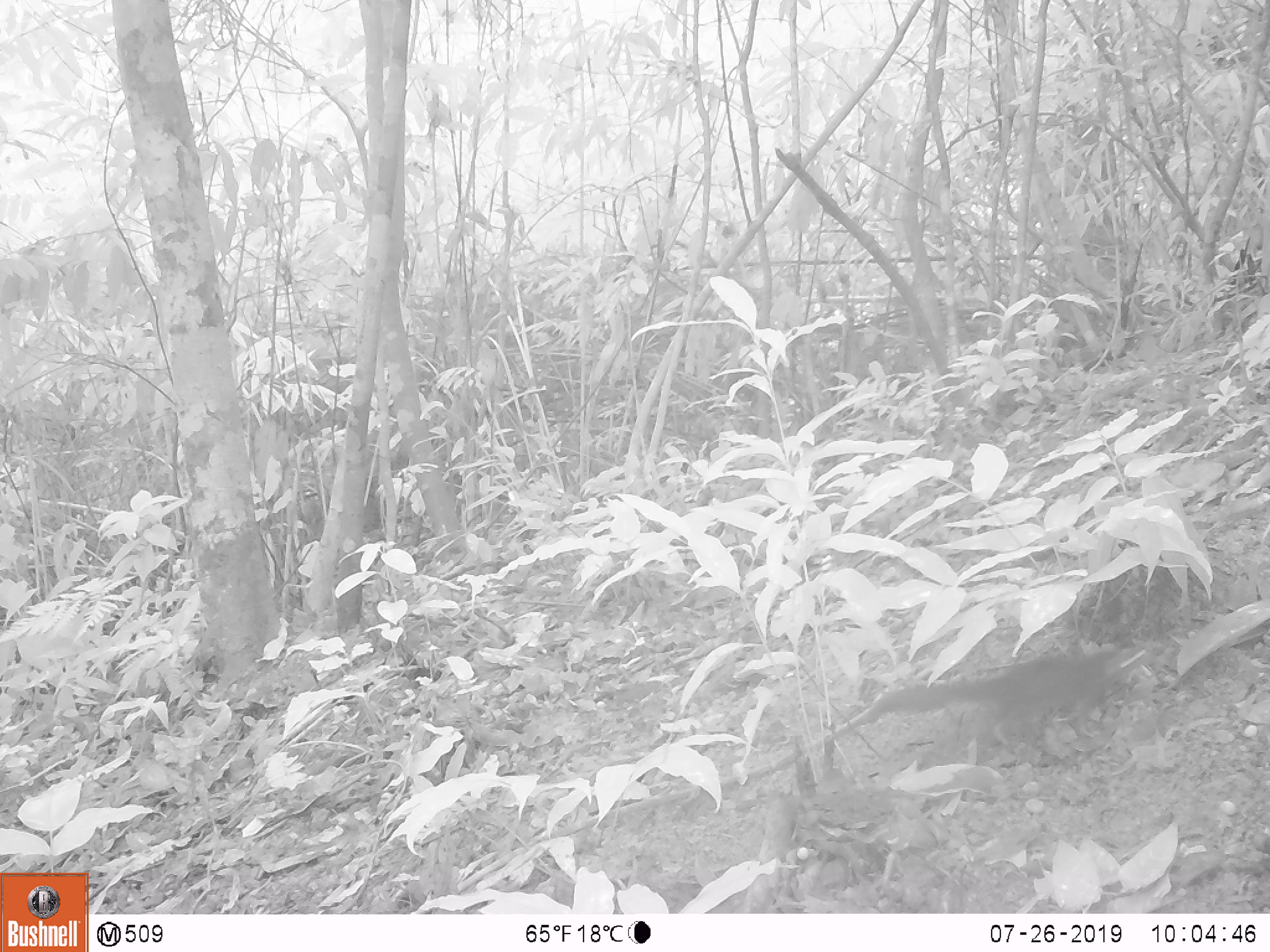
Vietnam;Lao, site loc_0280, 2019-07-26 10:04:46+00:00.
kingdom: Animalia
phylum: Chordata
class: Mammalia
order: Rodentia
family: Sciuridae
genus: Sciurus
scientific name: Sciurus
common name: squirrel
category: unidentified squirrel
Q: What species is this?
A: Unidentified squirrel (squirrel) (Sciurus).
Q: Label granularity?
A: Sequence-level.